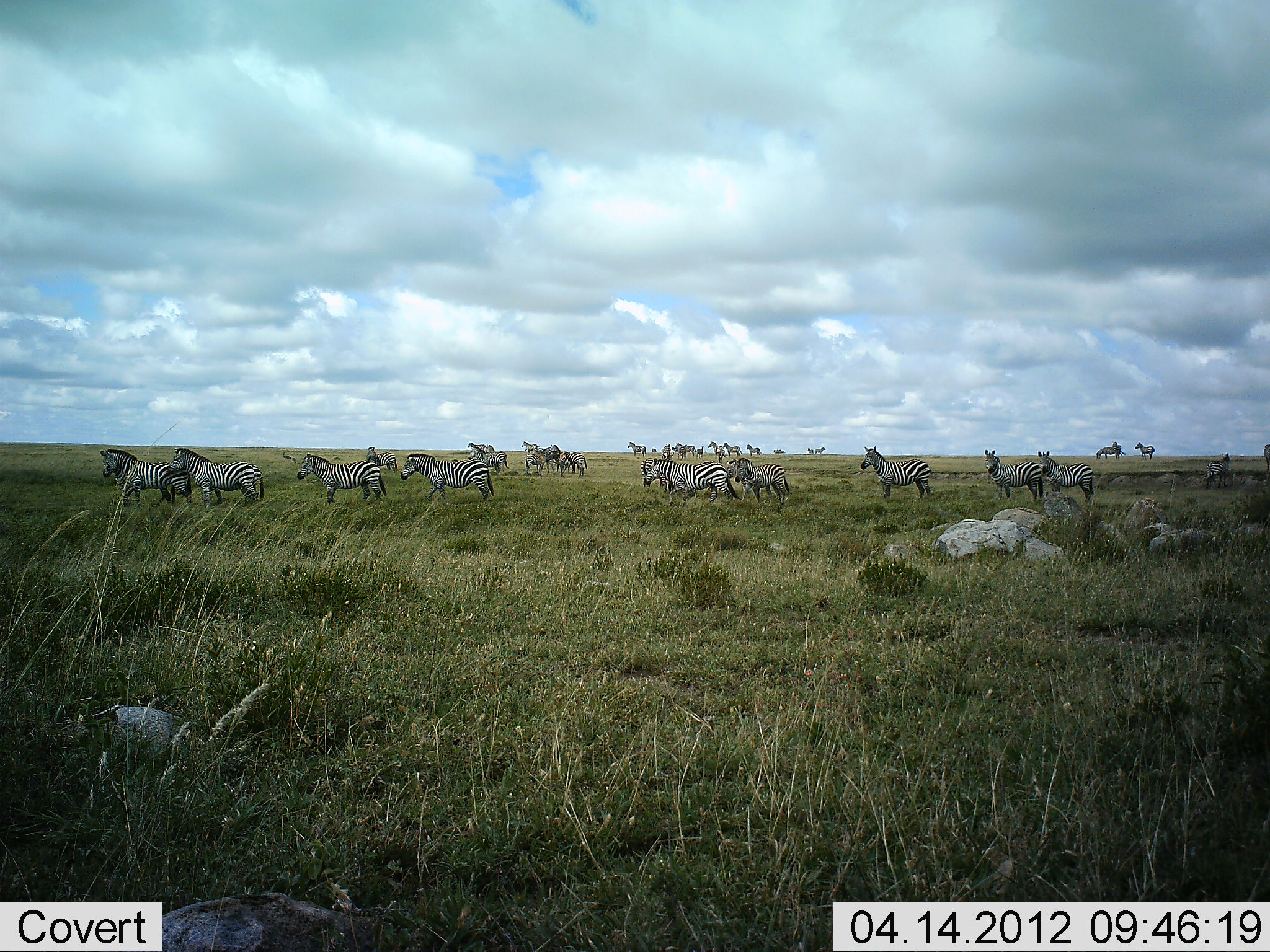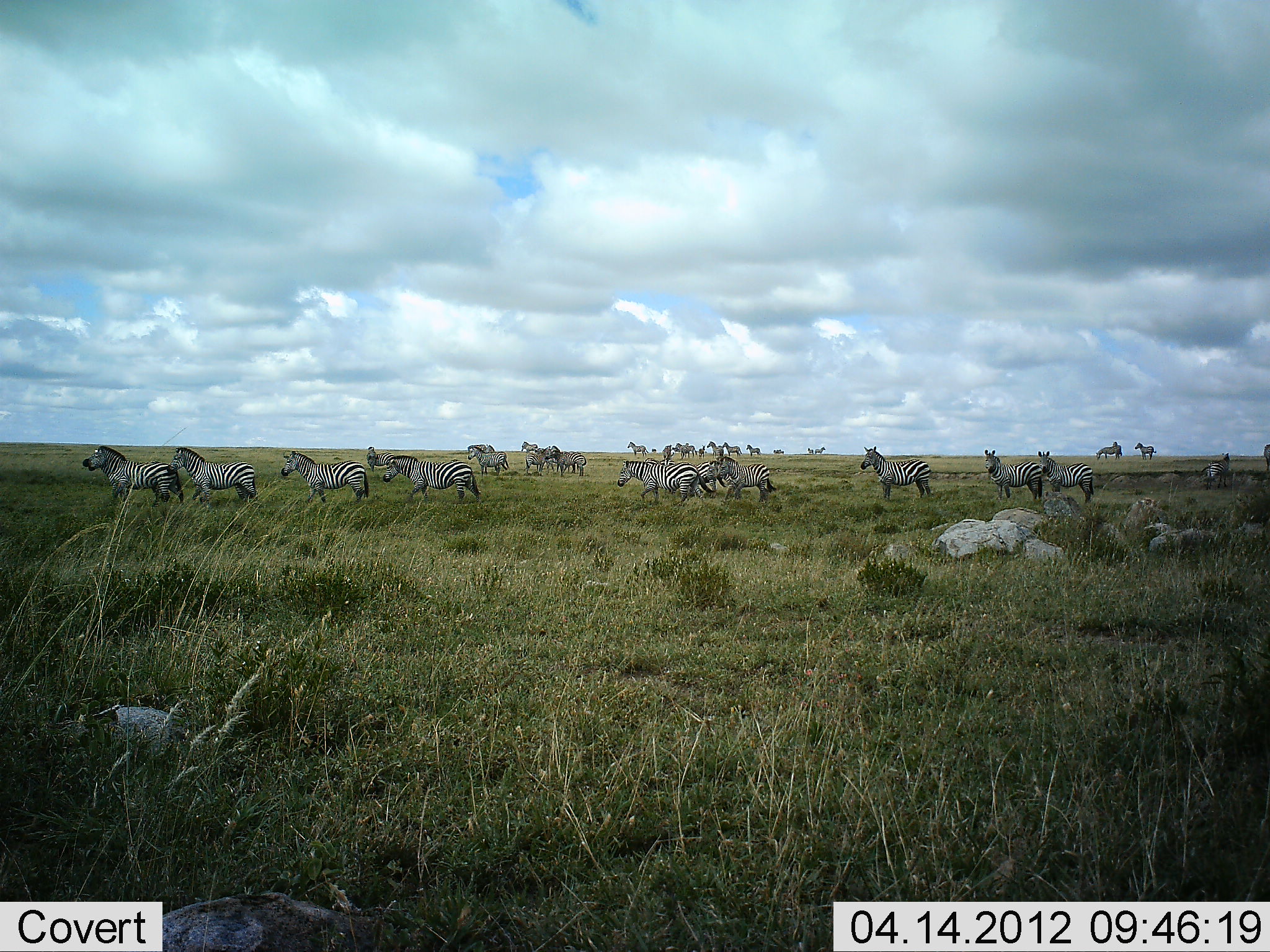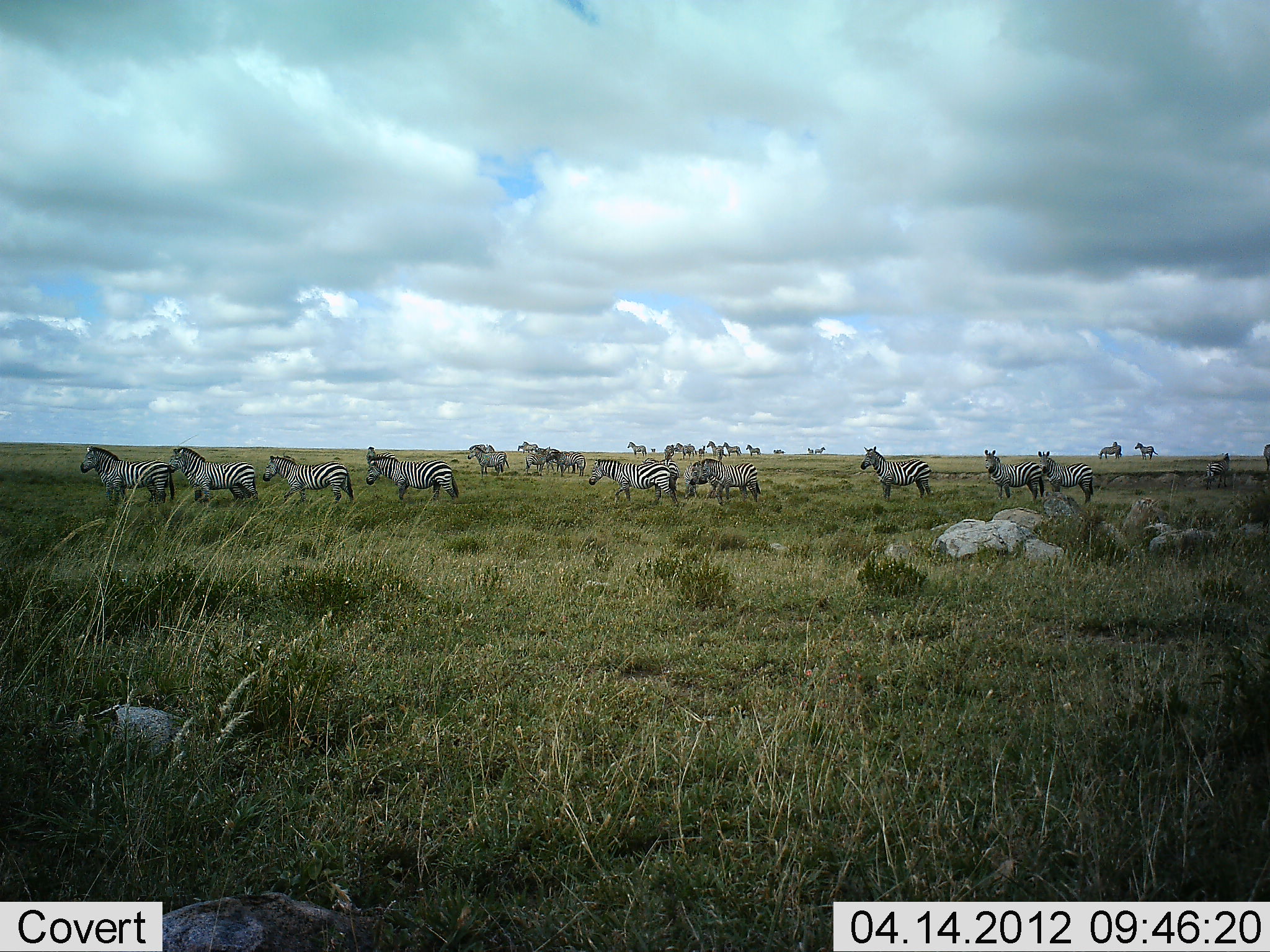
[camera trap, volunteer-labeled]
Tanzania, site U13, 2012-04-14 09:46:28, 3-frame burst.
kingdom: Animalia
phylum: Chordata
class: Mammalia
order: Perissodactyla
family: Equidae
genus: Equus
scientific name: Equus quagga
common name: plains zebra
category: zebra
Zebra (plains zebra) (Equus quagga), count 11-50. Behavior (volunteer vote fractions): standing 76%, resting 0%, moving 94%, interacting 18%. Young present (vote fraction): 0%. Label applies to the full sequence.